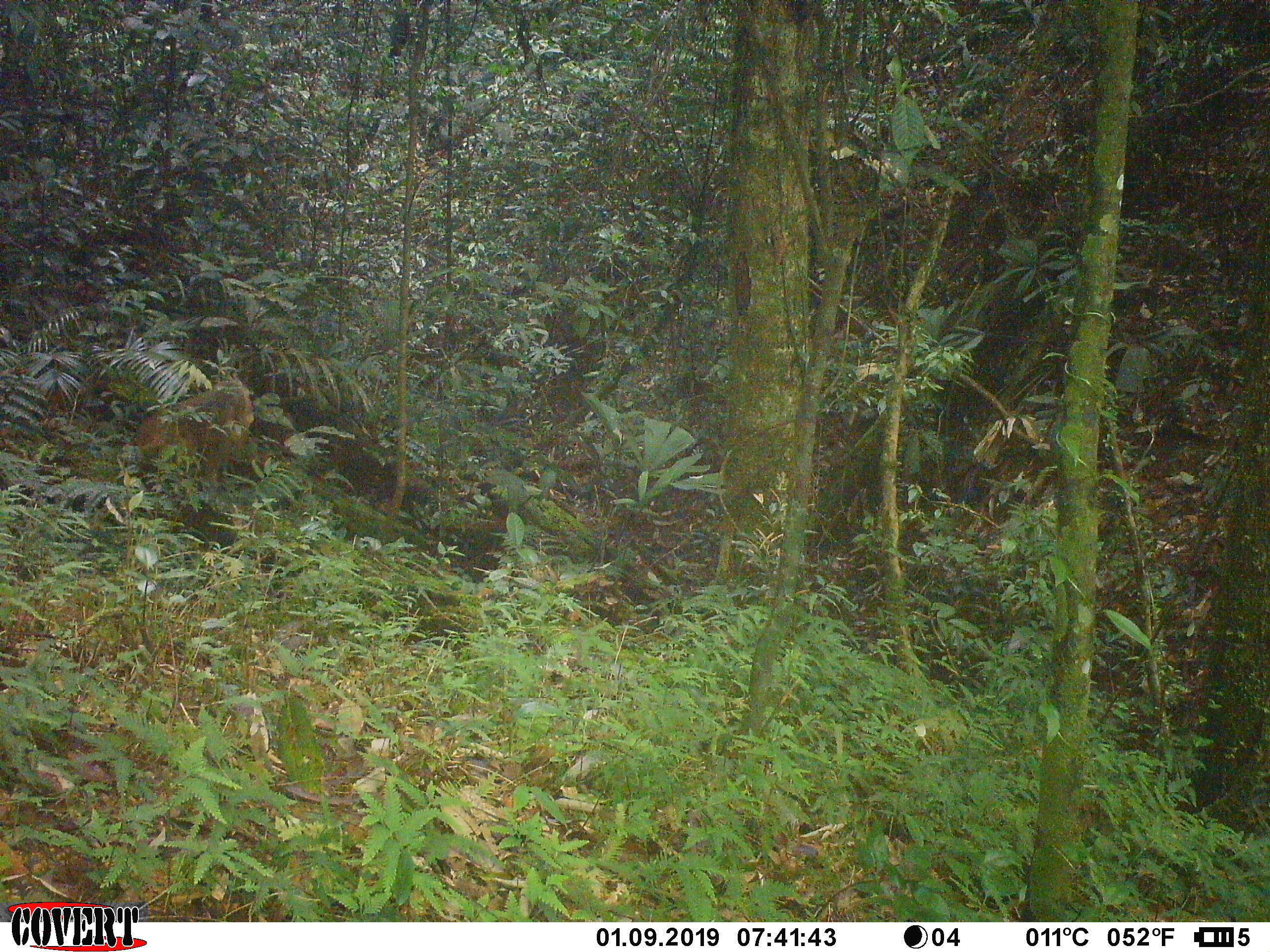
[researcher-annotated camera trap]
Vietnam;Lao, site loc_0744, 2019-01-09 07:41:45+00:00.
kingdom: Animalia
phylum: Chordata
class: Mammalia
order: Primates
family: Cercopithecidae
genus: Macaca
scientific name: Macaca arctoides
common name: stump-tailed macaque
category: stump tailed macaque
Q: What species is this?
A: Stump tailed macaque (stump-tailed macaque) (Macaca arctoides).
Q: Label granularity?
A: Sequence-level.